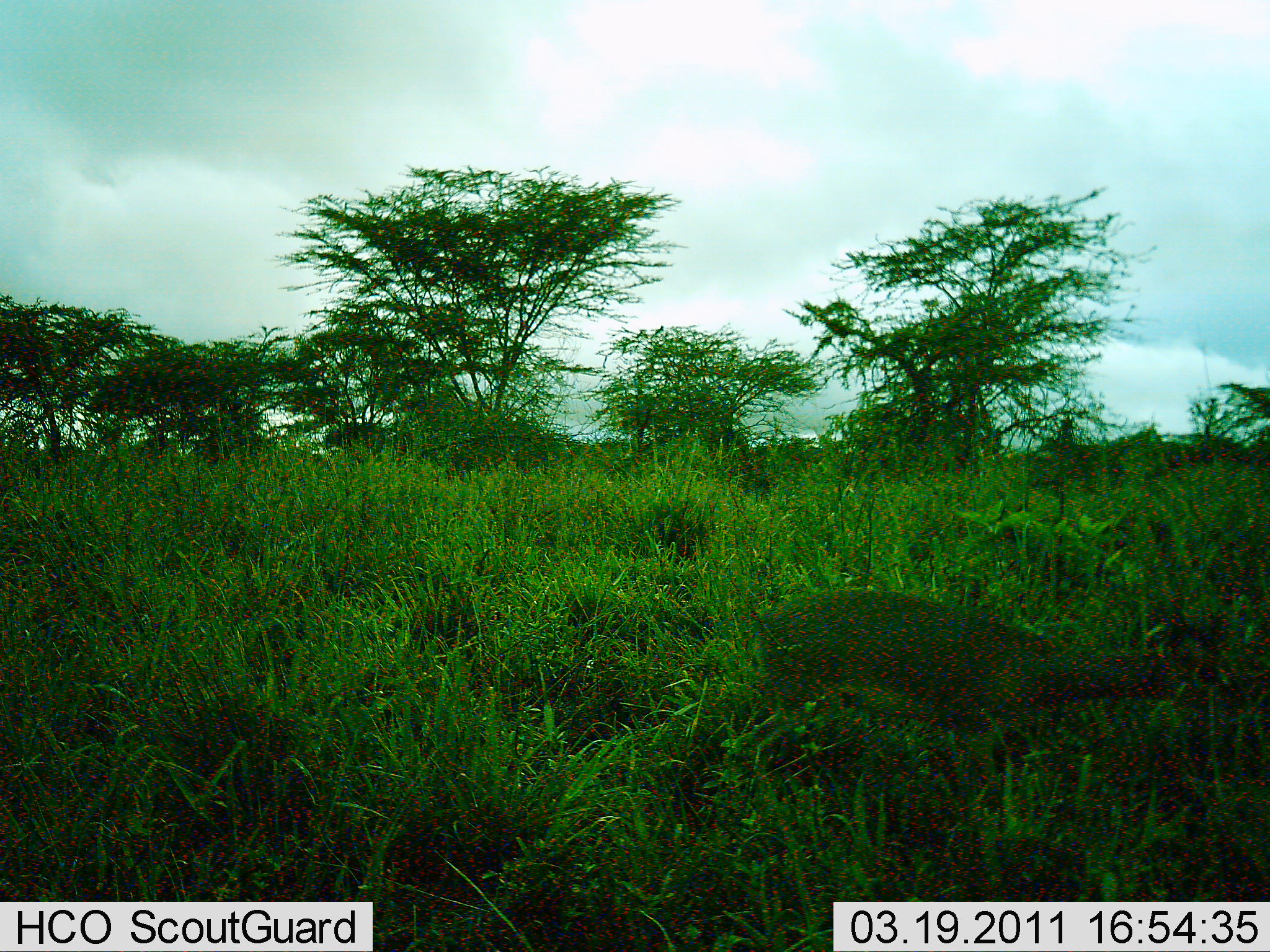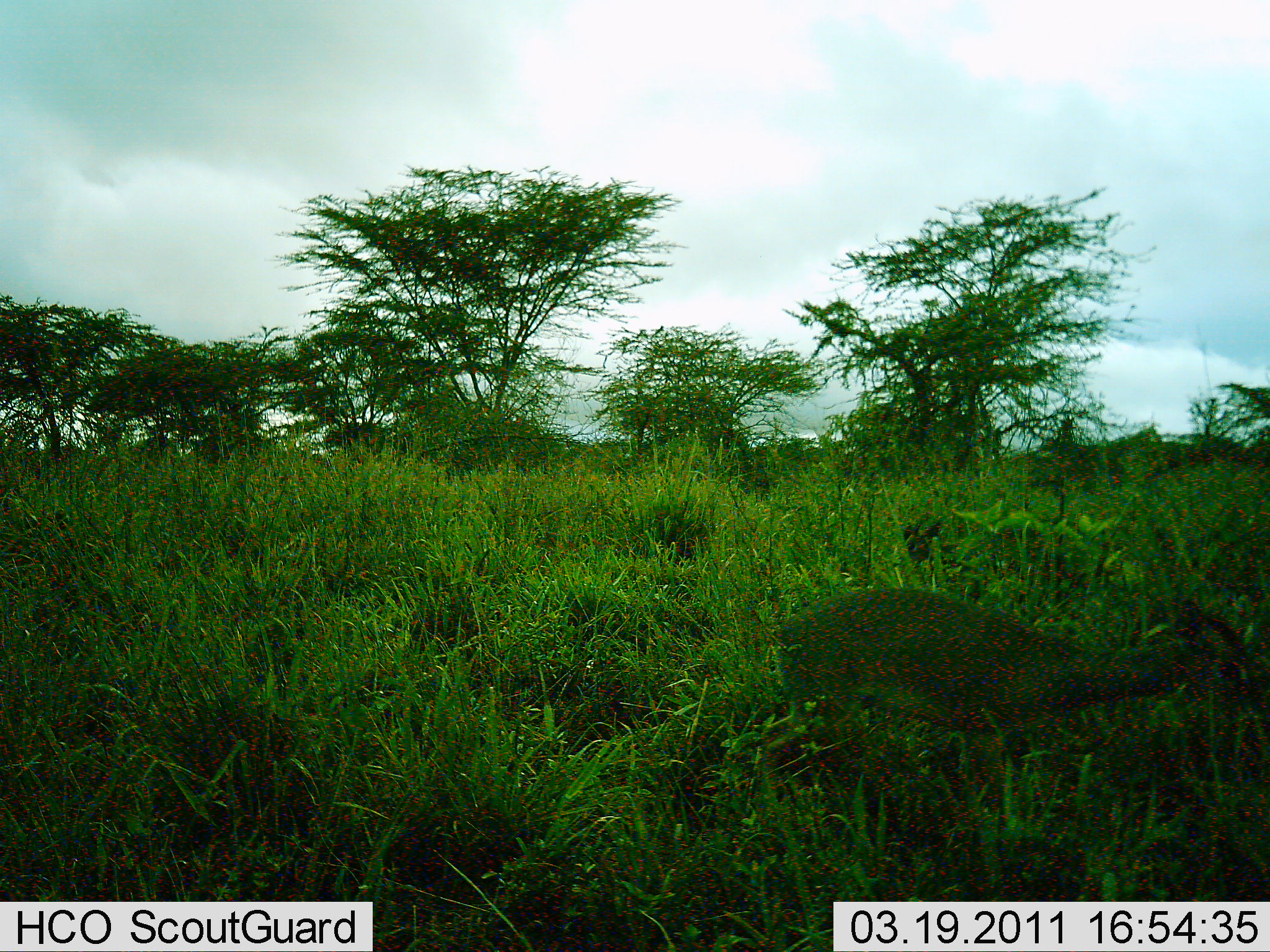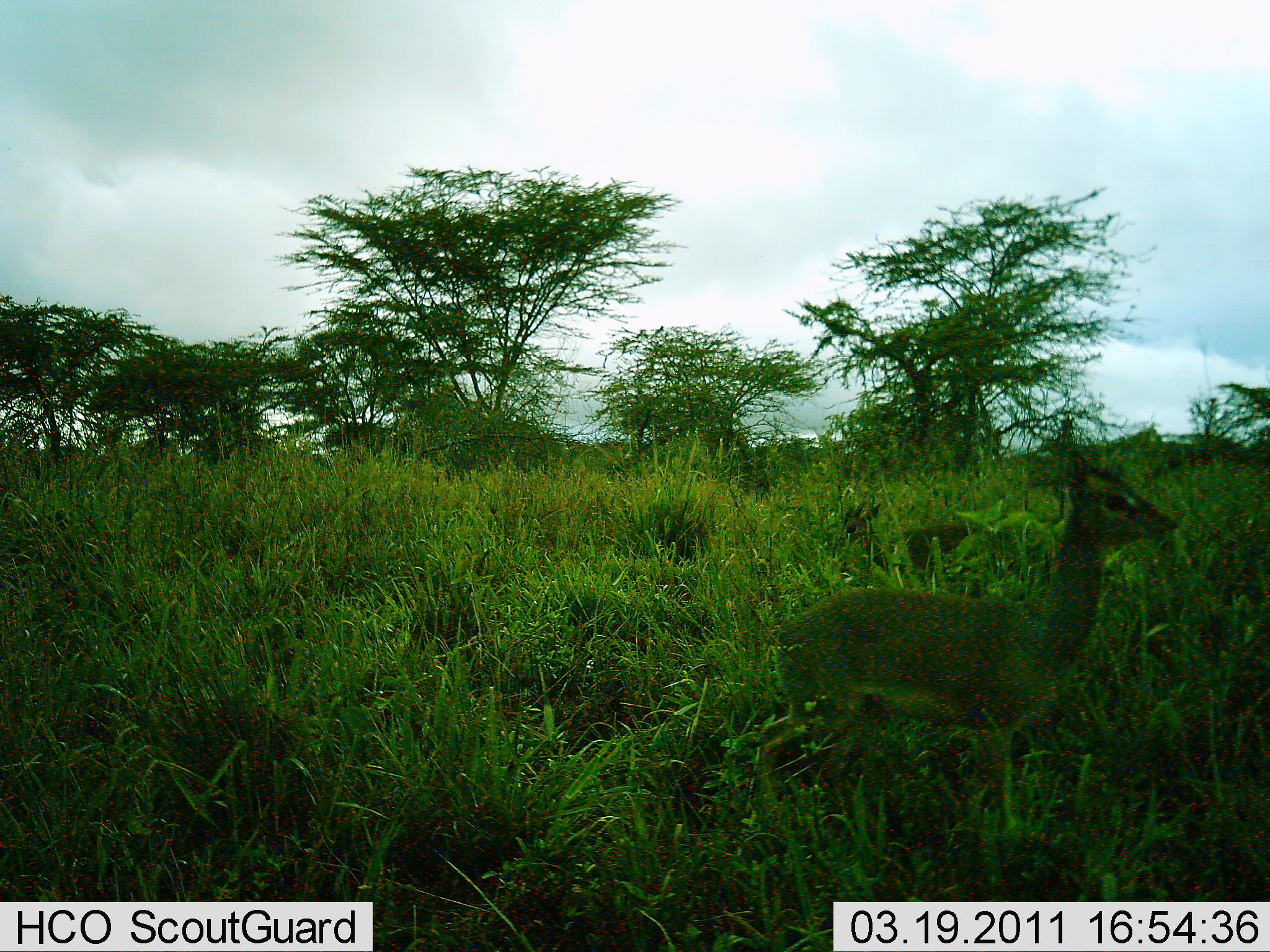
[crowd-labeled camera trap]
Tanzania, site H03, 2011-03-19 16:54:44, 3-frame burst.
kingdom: Animalia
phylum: Chordata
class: Mammalia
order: Artiodactyla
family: Bovidae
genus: Madoqua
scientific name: Madoqua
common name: dikdik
Dikdik (Madoqua), count 2. Behavior (volunteer vote fractions): standing 55%, resting 0%, moving 18%, interacting 0%. Young present (vote fraction): 0%. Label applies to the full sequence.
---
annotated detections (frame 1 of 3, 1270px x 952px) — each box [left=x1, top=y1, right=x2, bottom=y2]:
animal: [left=723, top=590, right=1232, bottom=834]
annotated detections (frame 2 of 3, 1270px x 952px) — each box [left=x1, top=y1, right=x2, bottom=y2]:
animal: [left=773, top=590, right=1250, bottom=709]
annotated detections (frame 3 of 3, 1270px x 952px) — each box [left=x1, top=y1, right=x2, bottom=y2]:
animal: [left=749, top=446, right=1183, bottom=884]